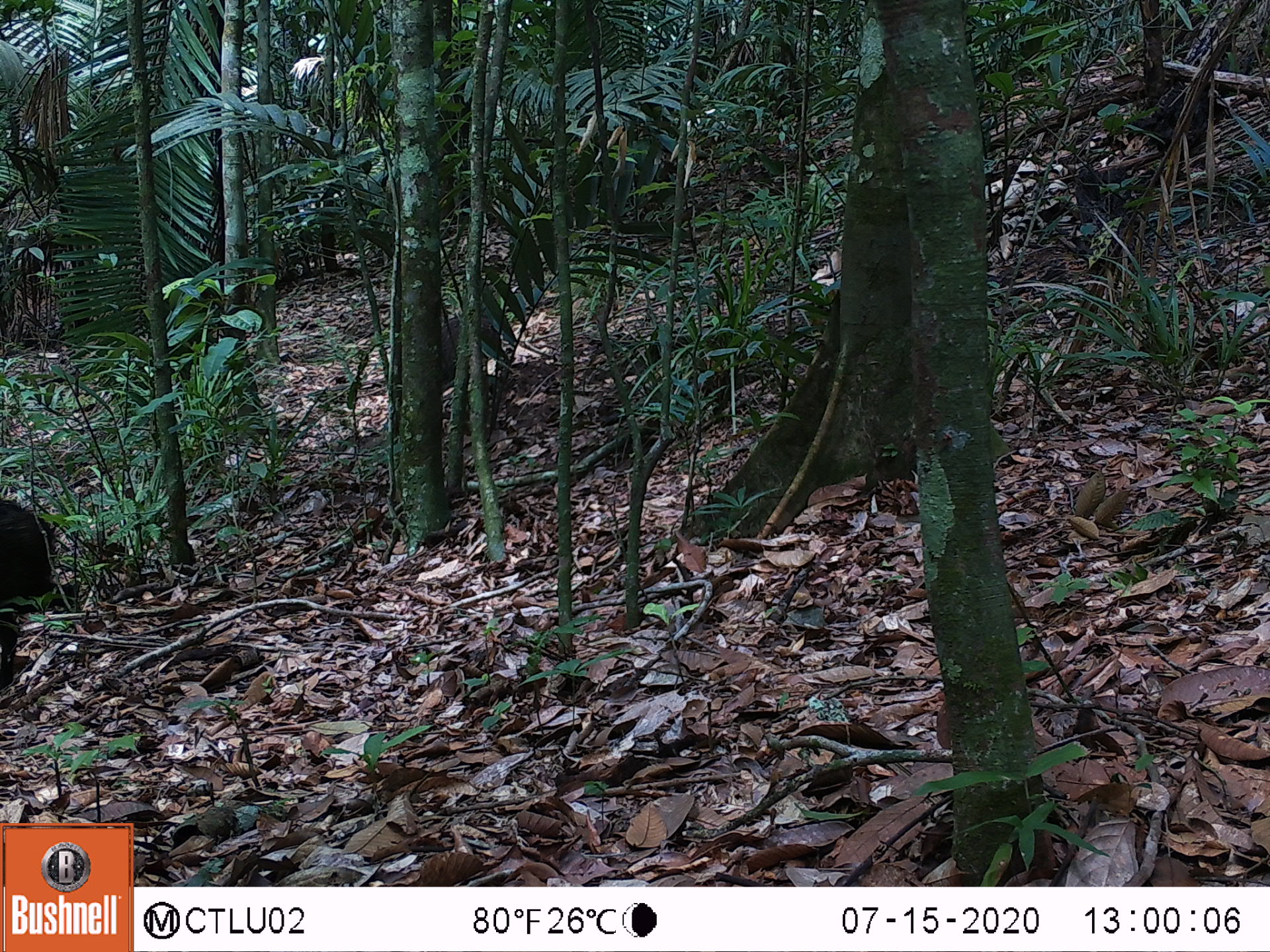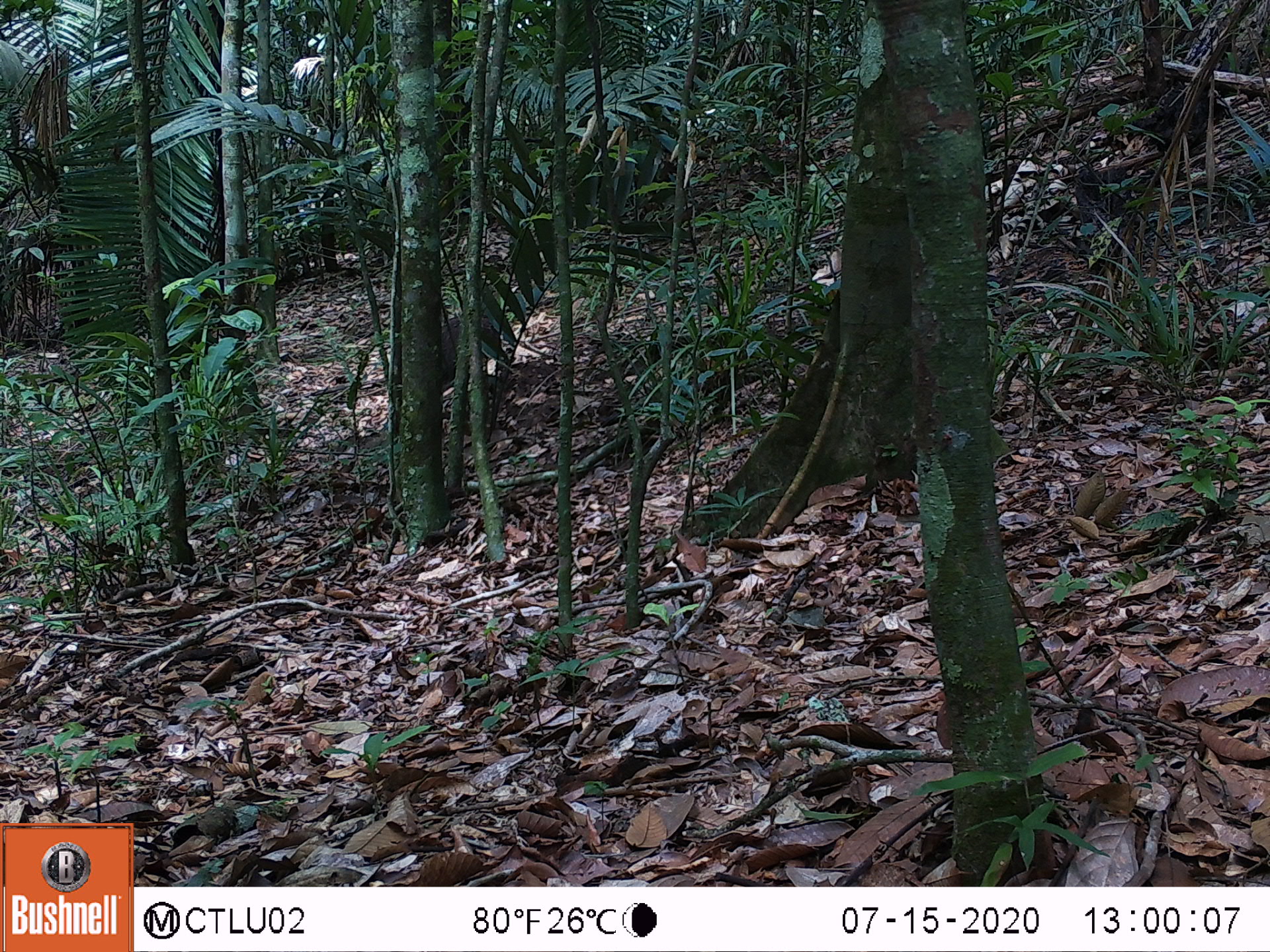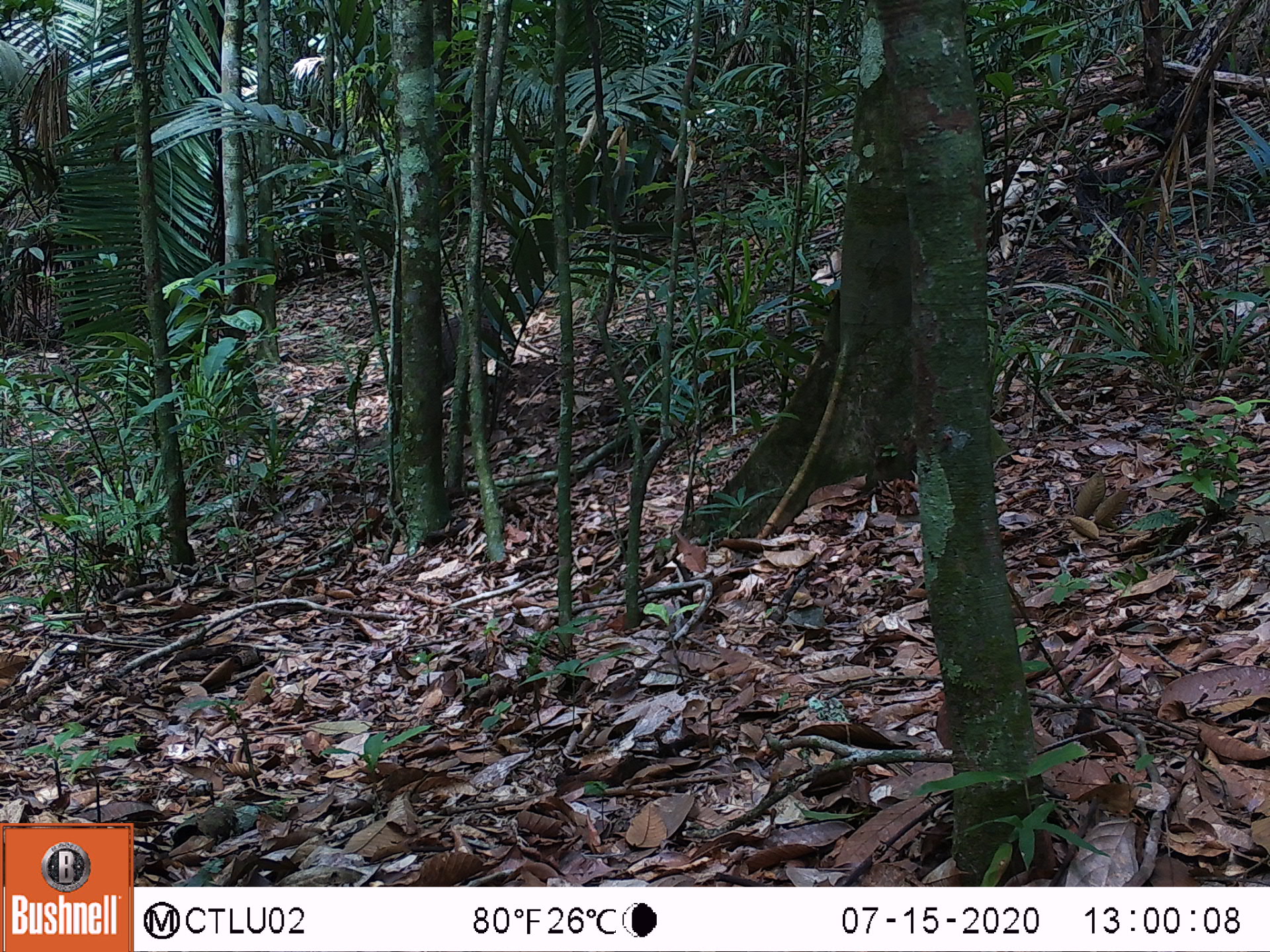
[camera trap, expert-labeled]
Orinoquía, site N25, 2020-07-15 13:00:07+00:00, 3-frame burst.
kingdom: Animalia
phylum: Chordata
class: Mammalia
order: Rodentia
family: Dasyproctidae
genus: Dasyprocta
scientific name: Dasyprocta fuliginosa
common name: black agouti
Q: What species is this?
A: Black agouti (Dasyprocta fuliginosa).